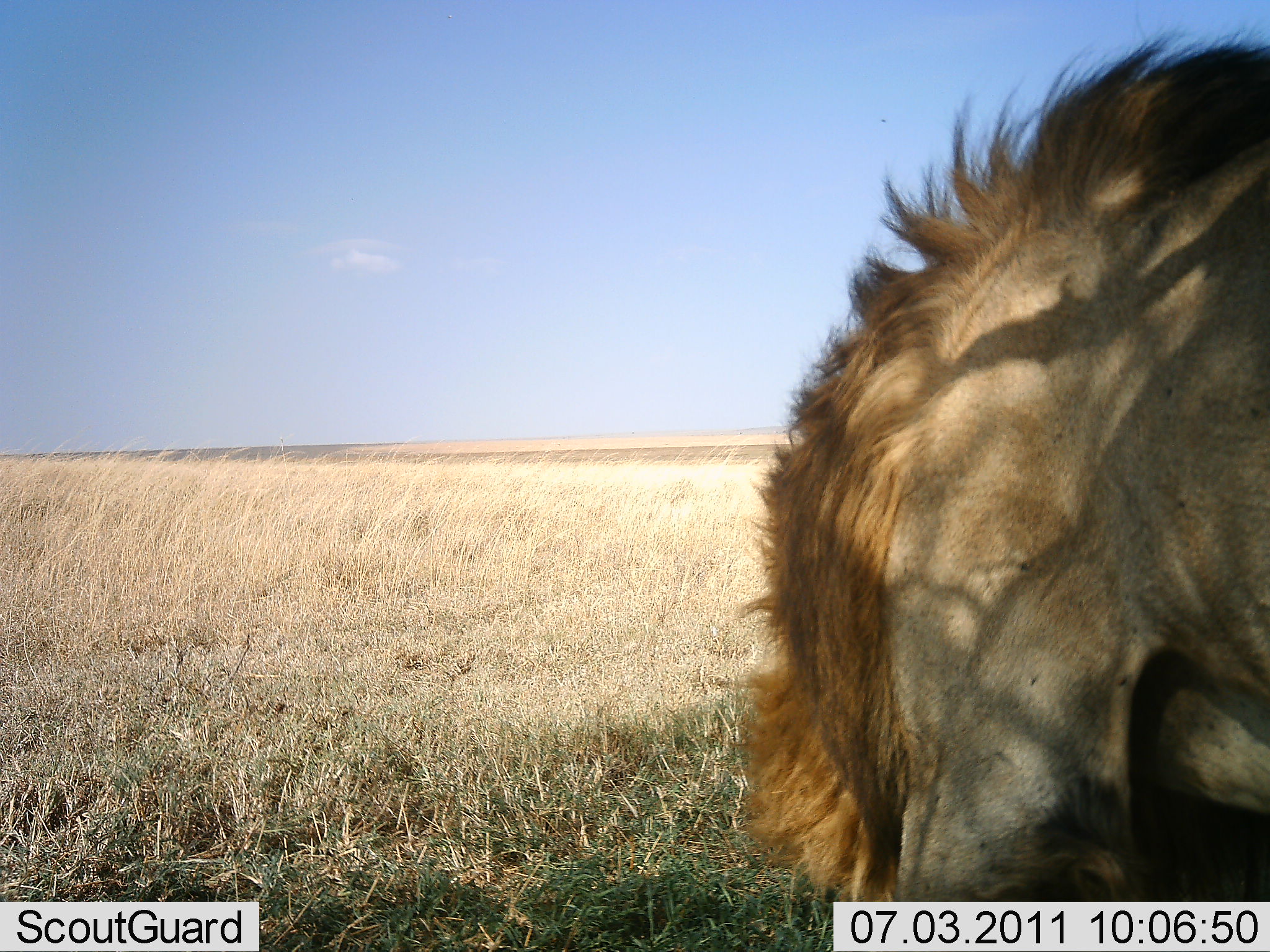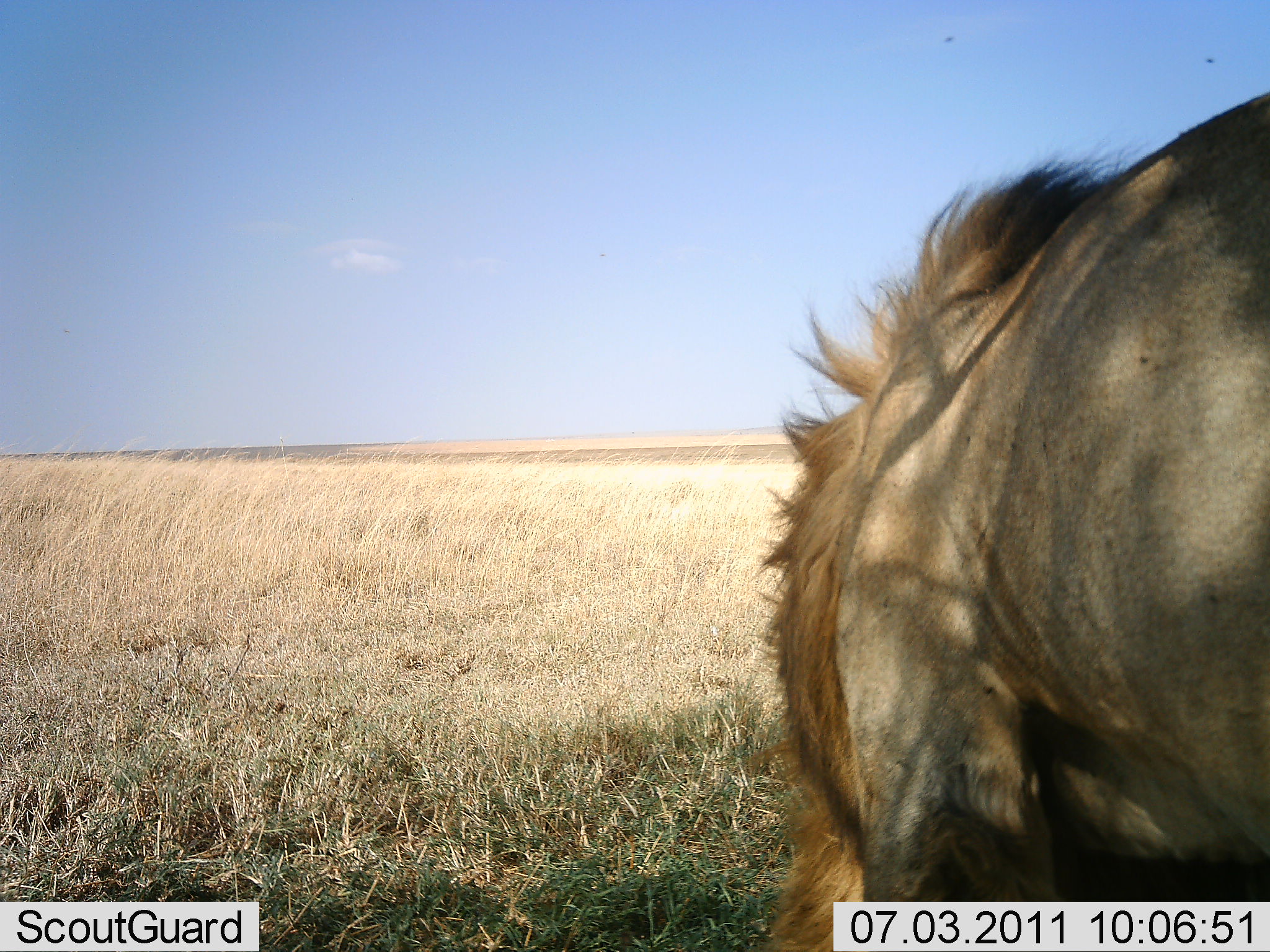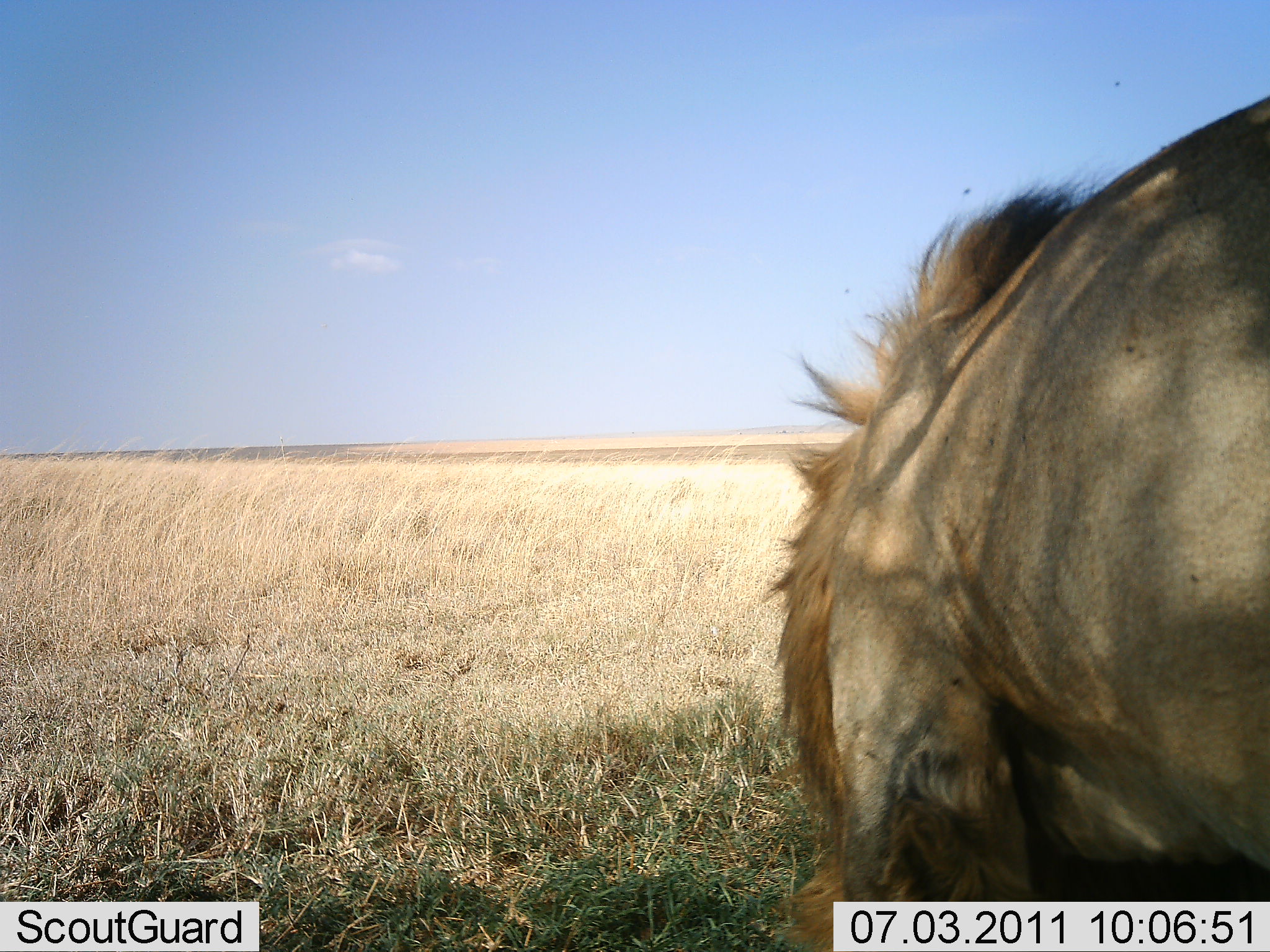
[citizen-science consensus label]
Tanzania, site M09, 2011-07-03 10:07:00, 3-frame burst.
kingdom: Animalia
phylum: Chordata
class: Mammalia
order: Carnivora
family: Felidae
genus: Panthera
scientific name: Panthera leo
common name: lion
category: lionmale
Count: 1.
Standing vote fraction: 50%.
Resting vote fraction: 10%.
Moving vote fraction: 30%.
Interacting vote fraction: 20%.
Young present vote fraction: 0%.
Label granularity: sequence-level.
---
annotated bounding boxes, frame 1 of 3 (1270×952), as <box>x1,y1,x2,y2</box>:
animal: <box>723,3,1270,904</box>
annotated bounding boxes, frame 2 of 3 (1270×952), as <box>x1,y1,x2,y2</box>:
animal: <box>752,89,1270,949</box>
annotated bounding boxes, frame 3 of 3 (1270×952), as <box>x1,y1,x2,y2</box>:
animal: <box>758,94,1270,951</box>